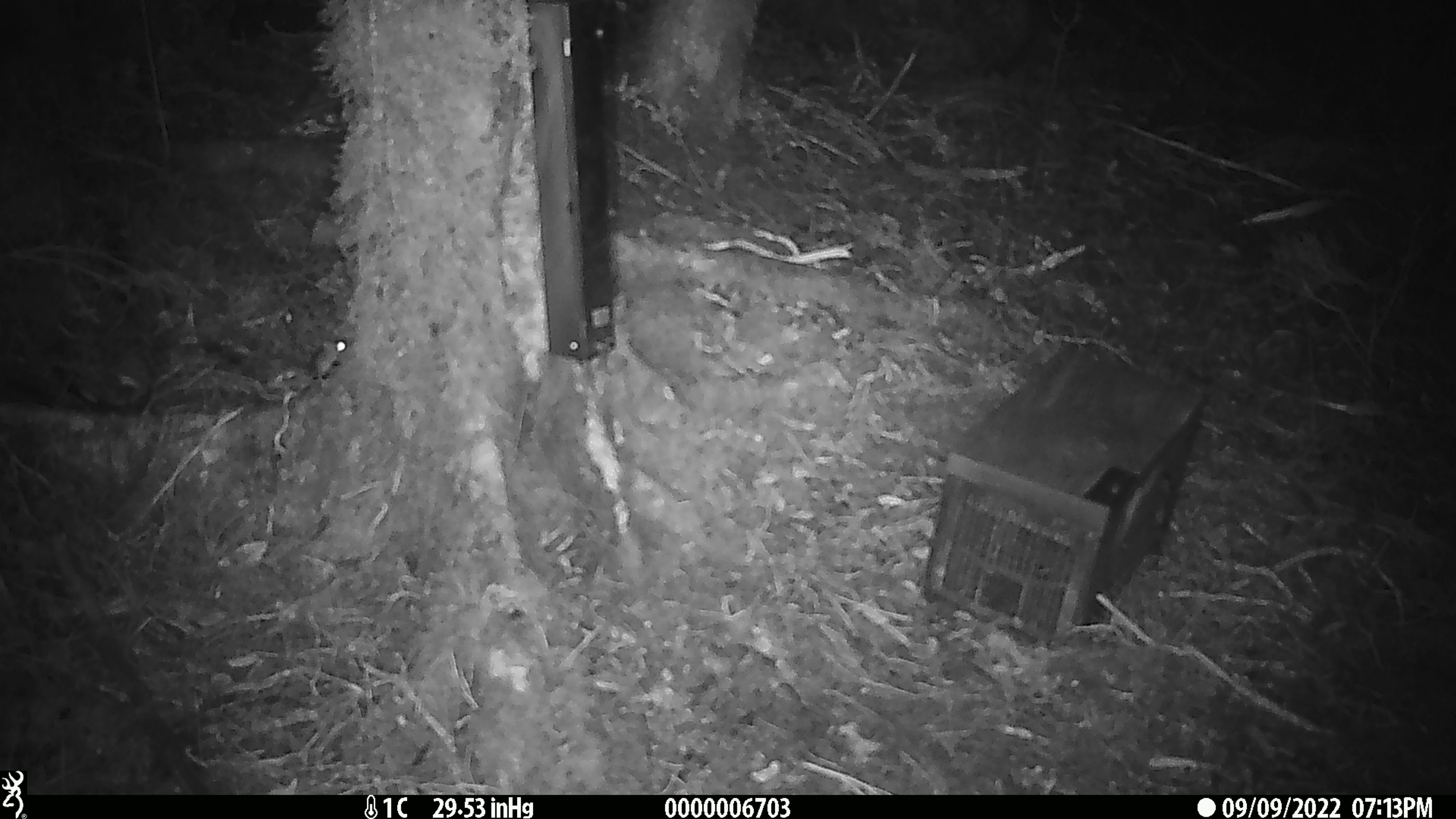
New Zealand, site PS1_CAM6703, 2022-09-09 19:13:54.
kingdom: Animalia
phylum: Chordata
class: Mammalia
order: Rodentia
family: Muridae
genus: Mus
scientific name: Mus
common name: mouse